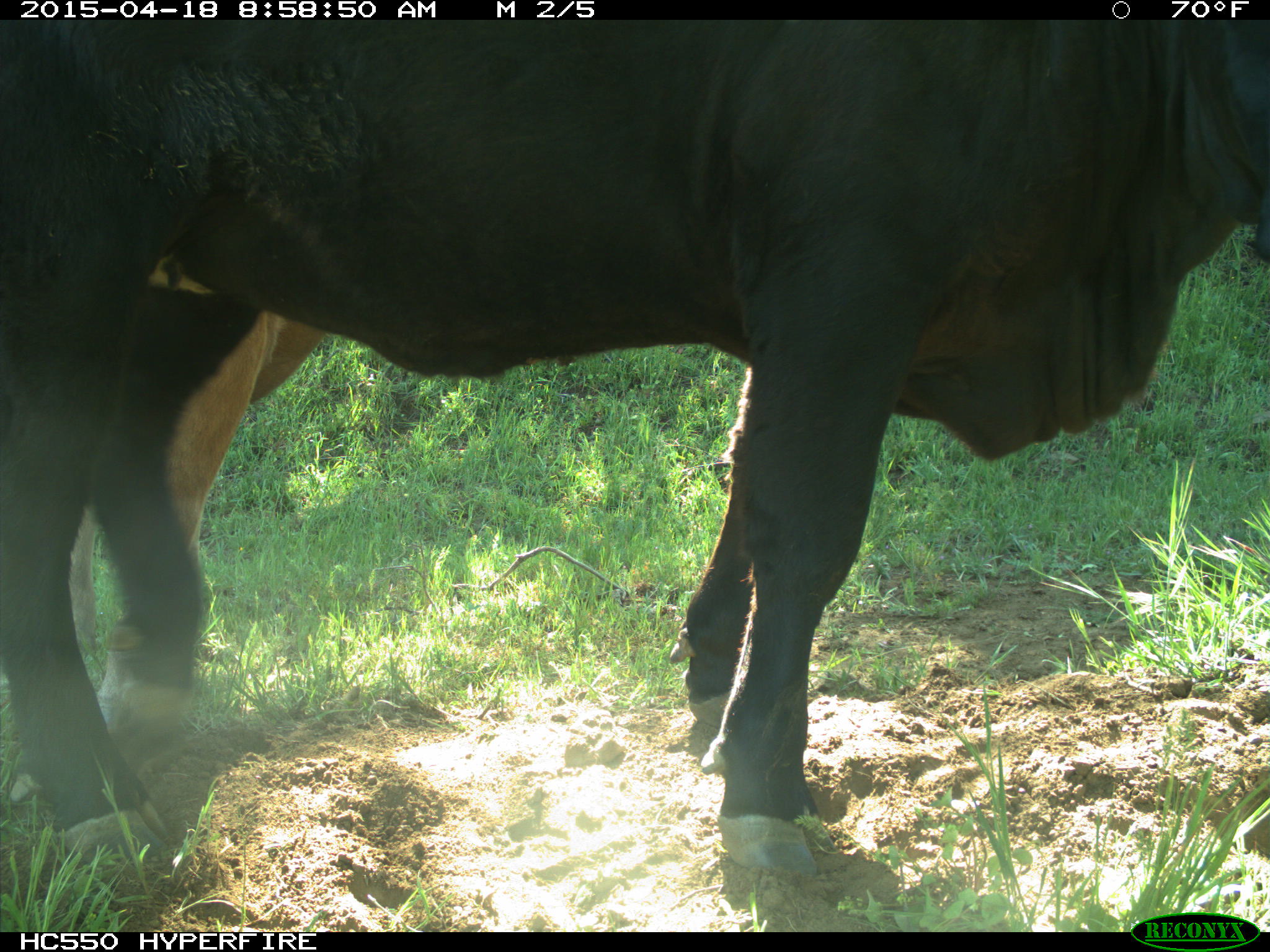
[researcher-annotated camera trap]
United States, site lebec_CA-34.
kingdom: Animalia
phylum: Chordata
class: Mammalia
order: Artiodactyla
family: Bovidae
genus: Bos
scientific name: Bos taurus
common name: domestic cow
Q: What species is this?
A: Bos taurus (domestic cow).